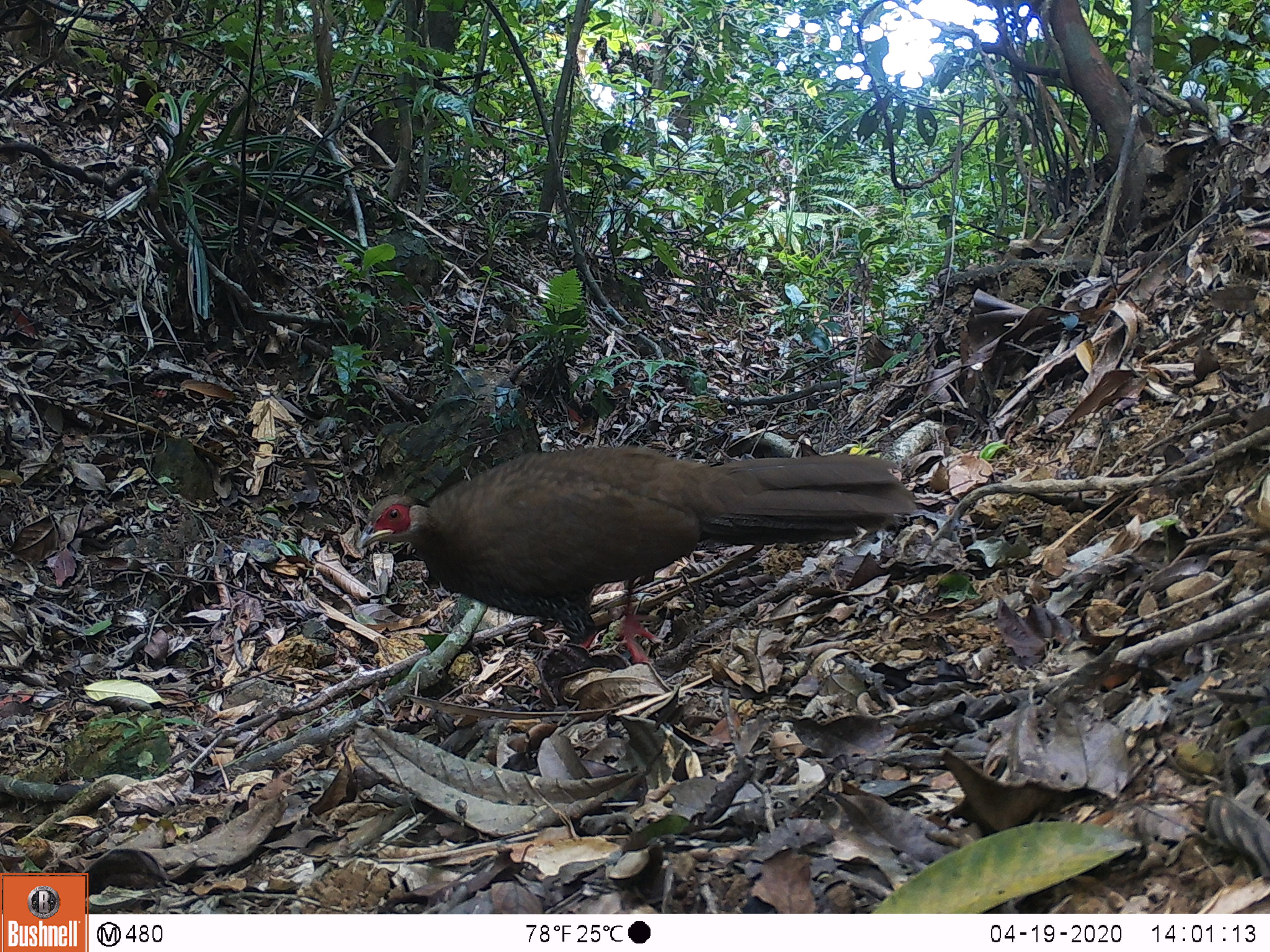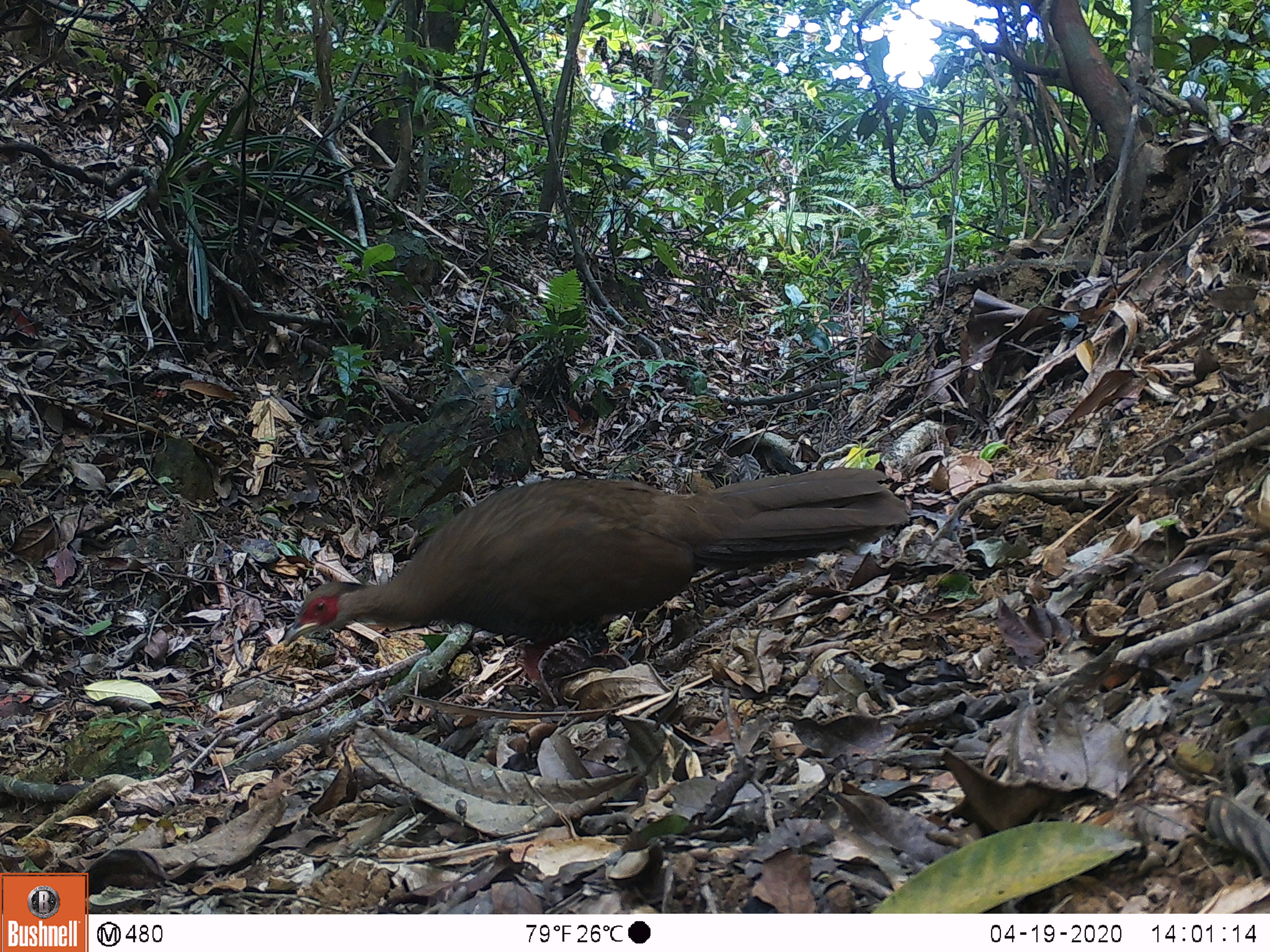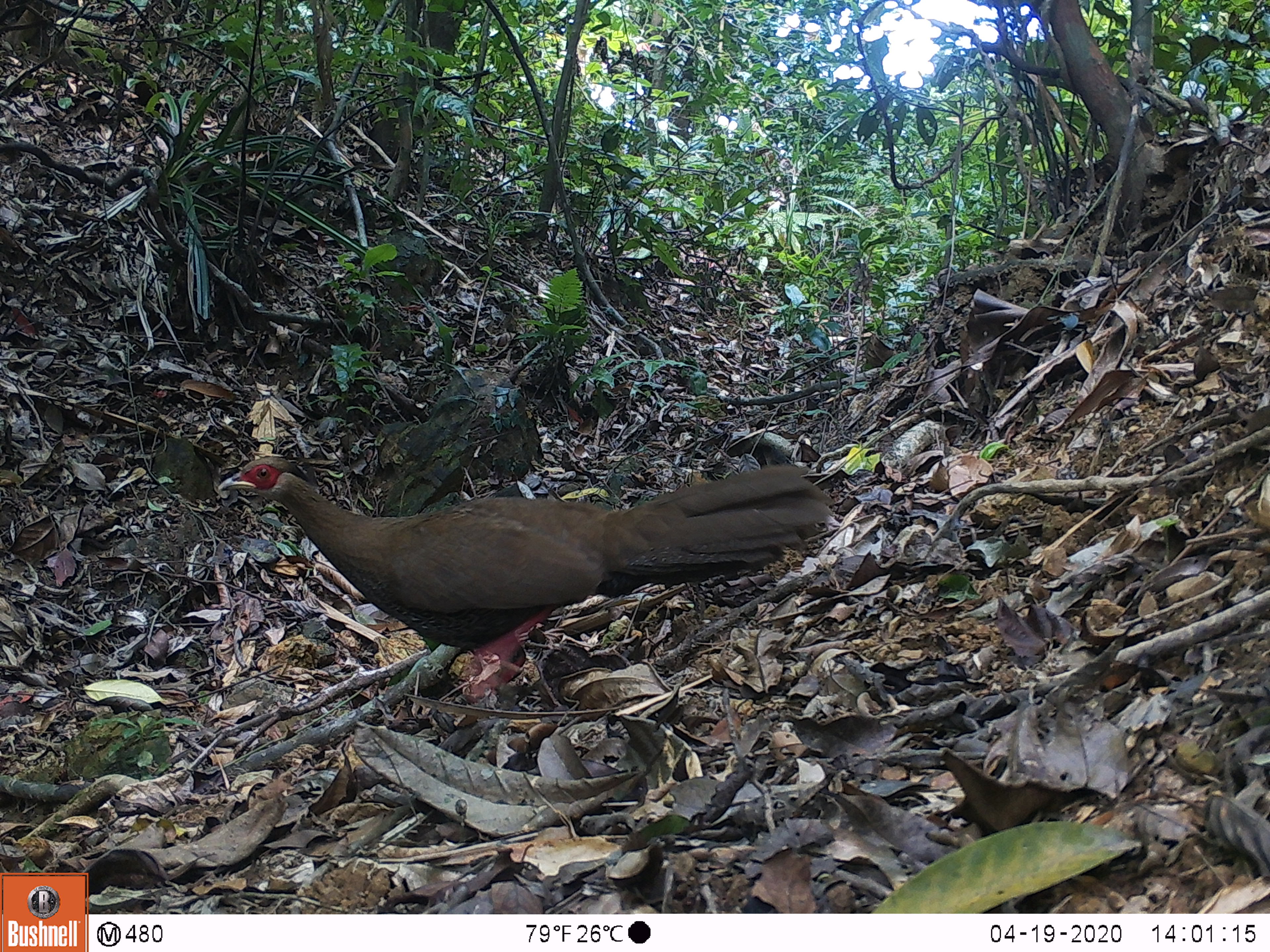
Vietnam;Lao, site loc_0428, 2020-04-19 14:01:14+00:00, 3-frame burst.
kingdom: Animalia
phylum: Chordata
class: Aves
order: Galliformes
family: Phasianidae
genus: Lophura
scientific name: Lophura nycthemera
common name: silver pheasant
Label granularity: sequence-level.